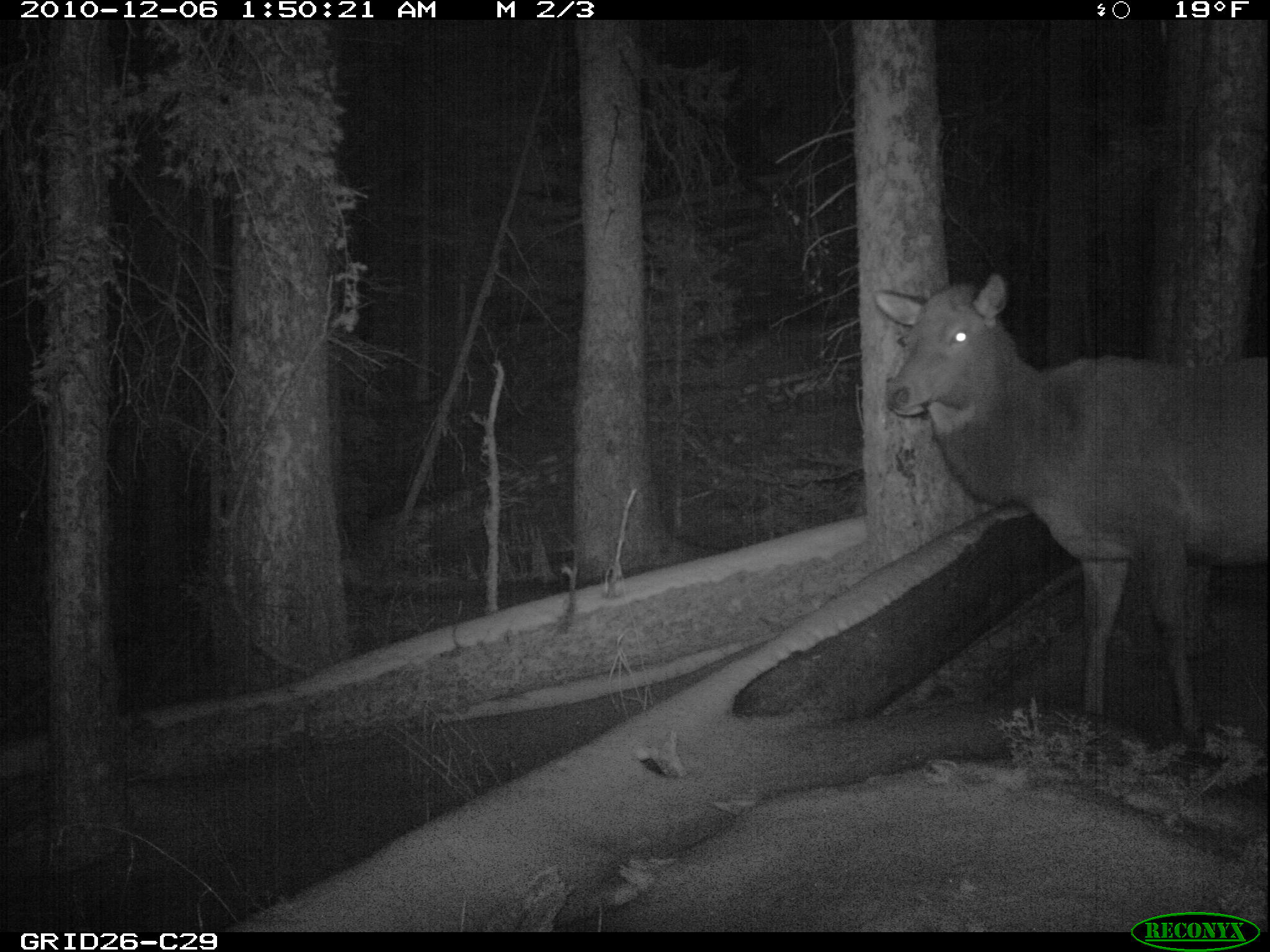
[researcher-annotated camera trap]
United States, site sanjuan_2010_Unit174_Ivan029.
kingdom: Animalia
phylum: Chordata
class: Mammalia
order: Artiodactyla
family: Cervidae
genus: Cervus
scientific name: Cervus elaphus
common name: red deer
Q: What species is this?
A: Cervus elaphus (red deer).